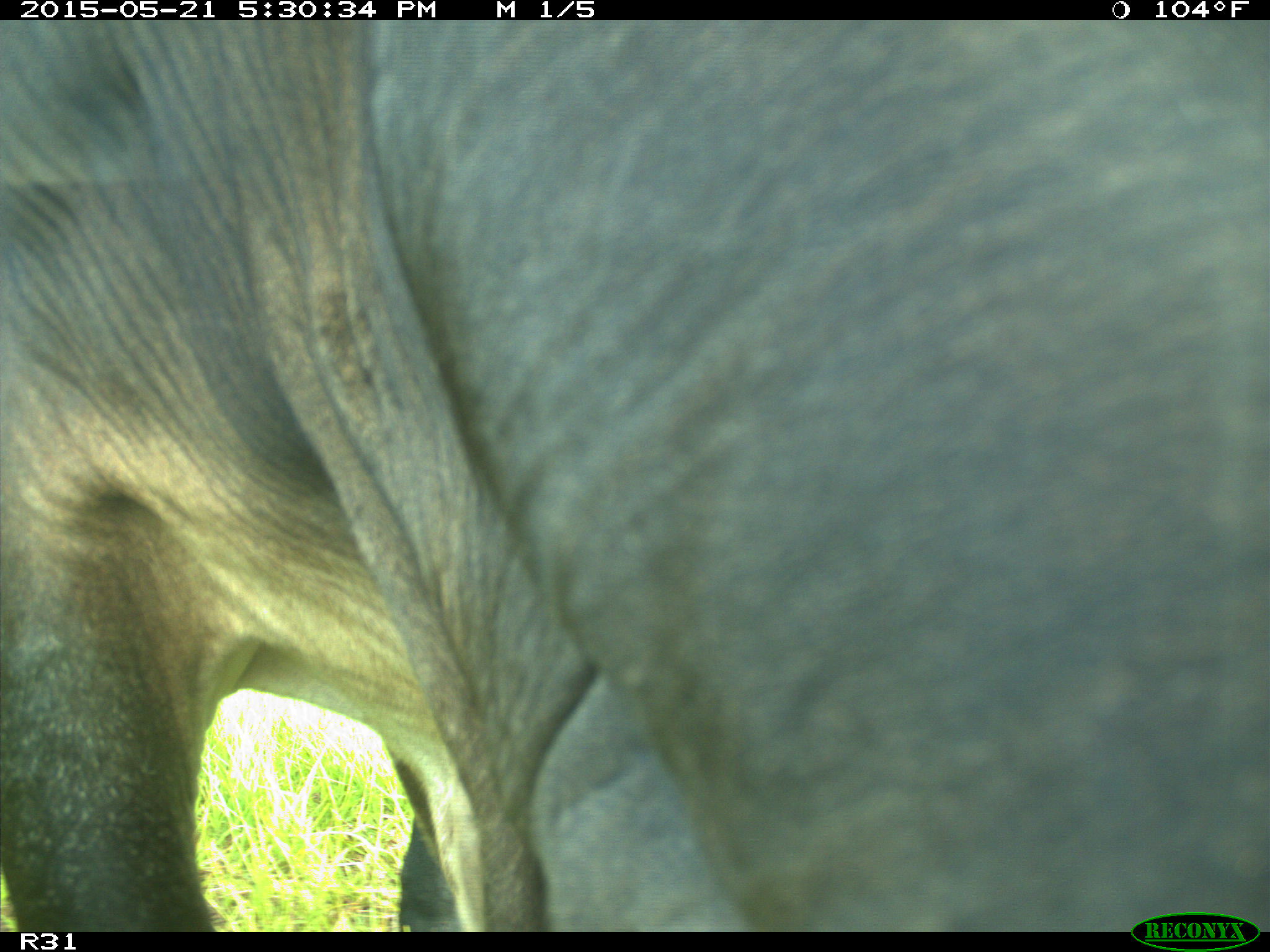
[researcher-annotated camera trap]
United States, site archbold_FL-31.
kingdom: Animalia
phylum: Chordata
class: Mammalia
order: Artiodactyla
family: Bovidae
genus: Bos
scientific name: Bos taurus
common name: domestic cow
Bos taurus (domestic cow).